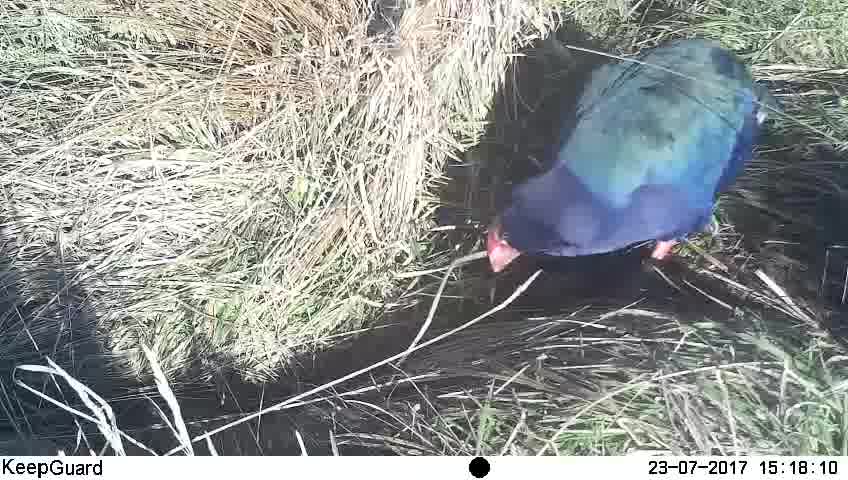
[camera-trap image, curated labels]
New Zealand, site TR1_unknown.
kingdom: Animalia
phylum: Chordata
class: Aves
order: Gruiformes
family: Rallidae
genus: Porphyrio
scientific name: Porphyrio mantelli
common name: takahe